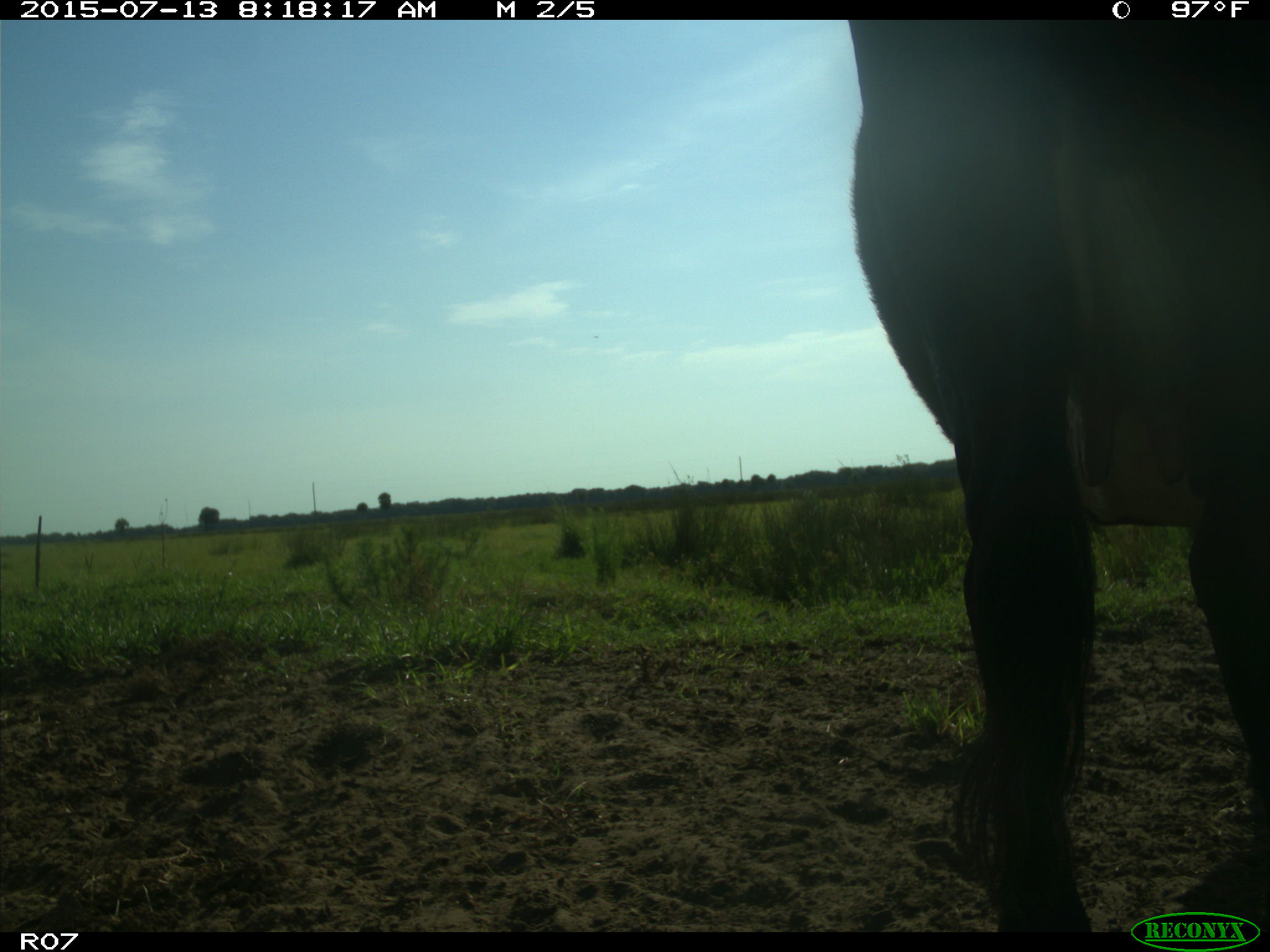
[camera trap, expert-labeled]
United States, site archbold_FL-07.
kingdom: Animalia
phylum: Chordata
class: Mammalia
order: Artiodactyla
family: Bovidae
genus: Bos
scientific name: Bos taurus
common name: domestic cow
Bos taurus (domestic cow).